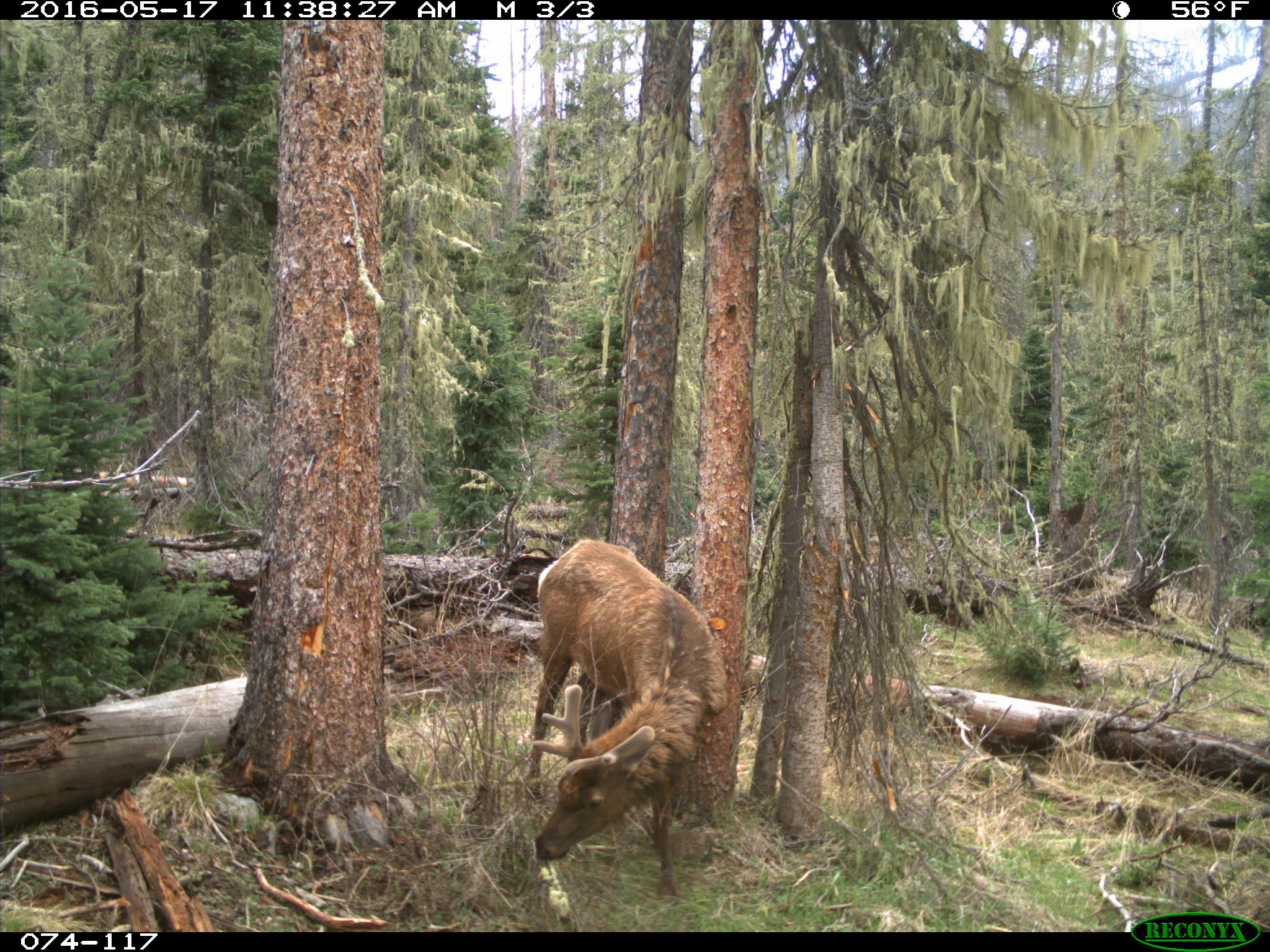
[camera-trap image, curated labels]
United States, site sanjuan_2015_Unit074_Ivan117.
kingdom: Animalia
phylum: Chordata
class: Mammalia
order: Artiodactyla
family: Cervidae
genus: Cervus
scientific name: Cervus elaphus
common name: red deer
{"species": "Cervus elaphus (red deer)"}